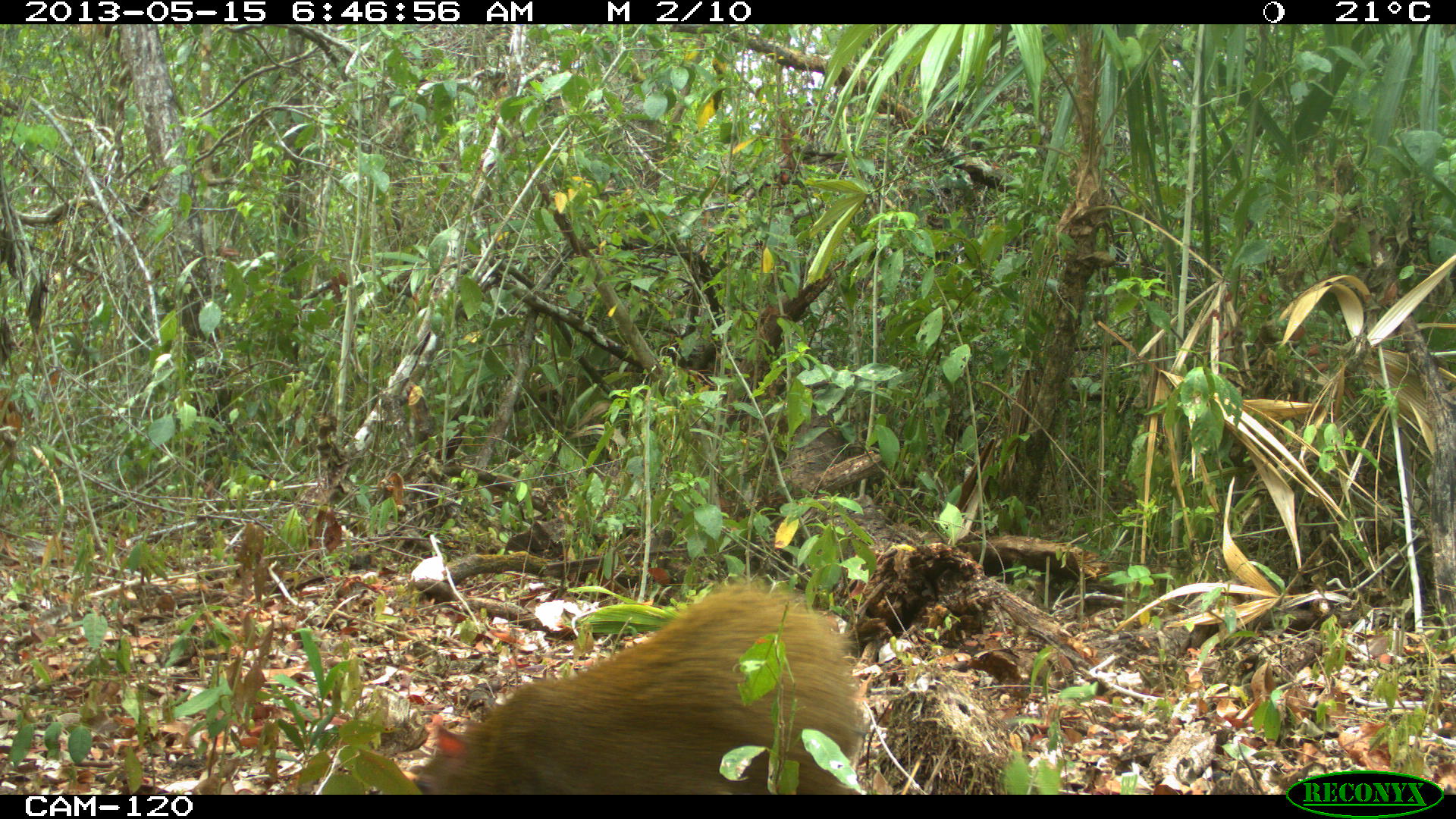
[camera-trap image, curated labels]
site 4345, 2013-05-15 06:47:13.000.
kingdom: Animalia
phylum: Chordata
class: Mammalia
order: Rodentia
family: Dasyproctidae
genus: Dasyprocta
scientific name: Dasyprocta punctata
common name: central american agouti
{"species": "Dasyprocta punctata (central american agouti)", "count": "1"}